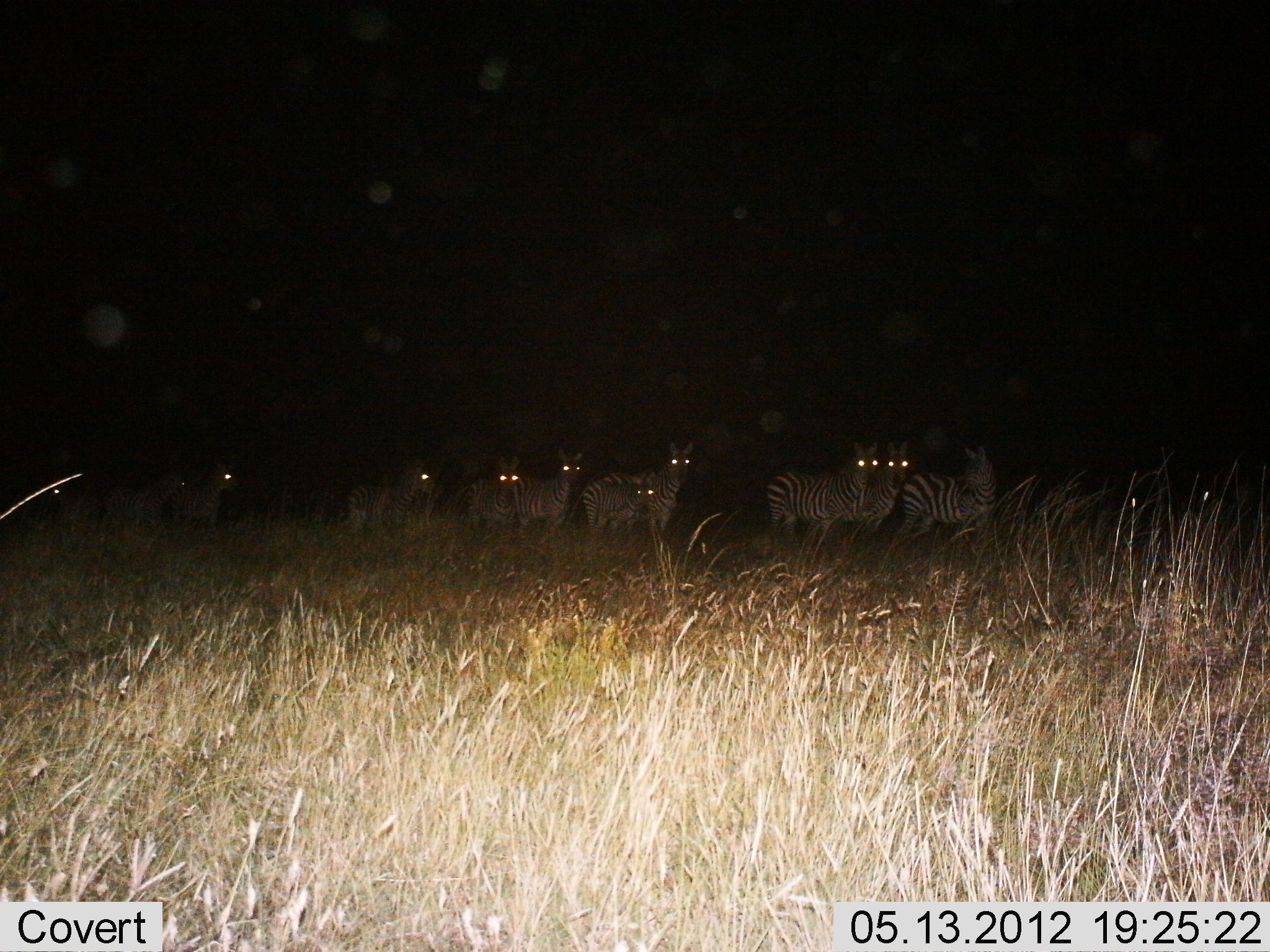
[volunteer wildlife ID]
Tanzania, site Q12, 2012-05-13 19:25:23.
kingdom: Animalia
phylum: Chordata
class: Mammalia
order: Perissodactyla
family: Equidae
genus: Equus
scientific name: Equus quagga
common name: plains zebra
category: zebra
Zebra (plains zebra) (Equus quagga), count 11-50. Behavior (volunteer vote fractions): standing 100%, resting 0%, moving 0%, interacting 0%. Young present (vote fraction): 40%. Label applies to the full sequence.